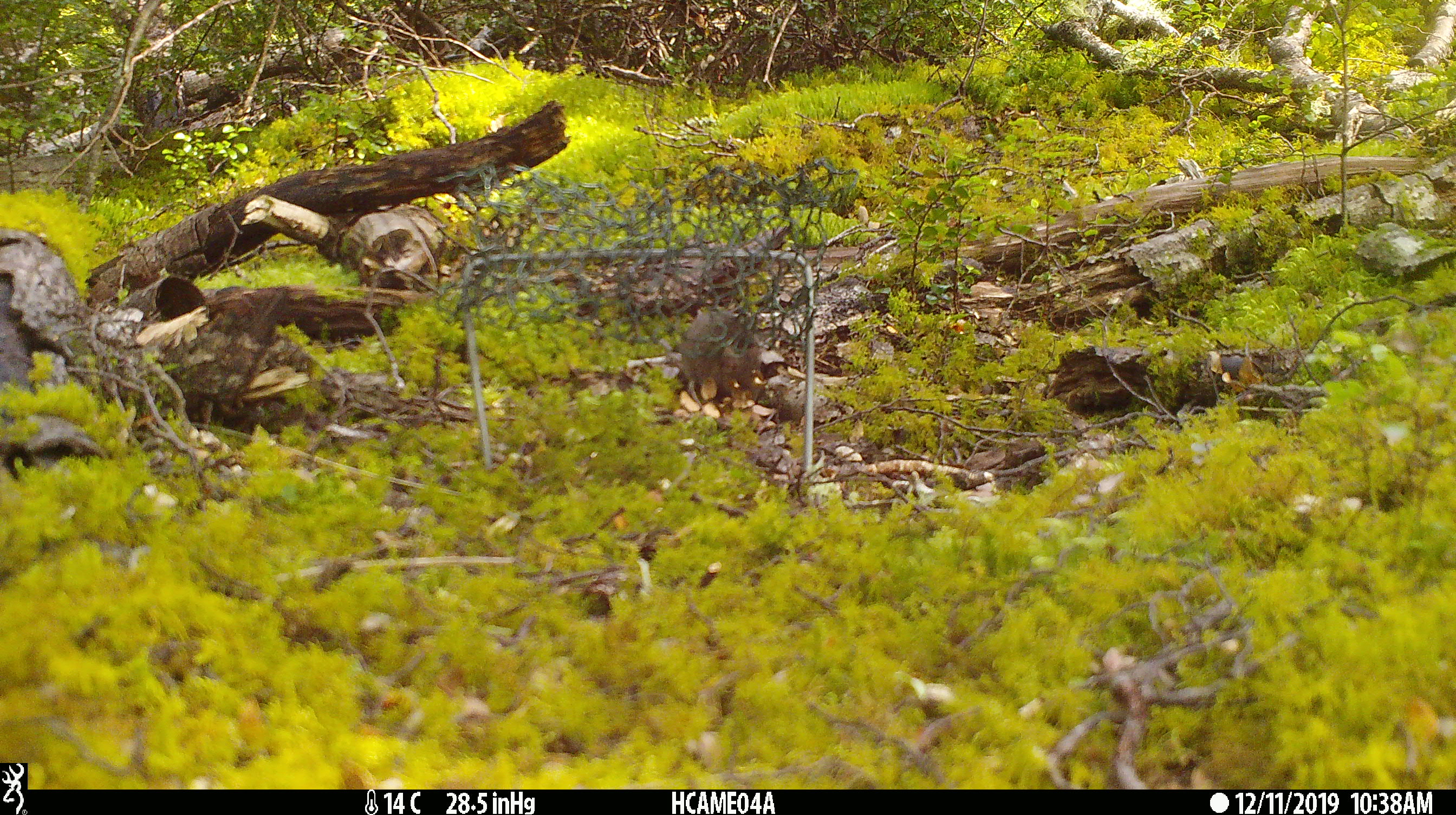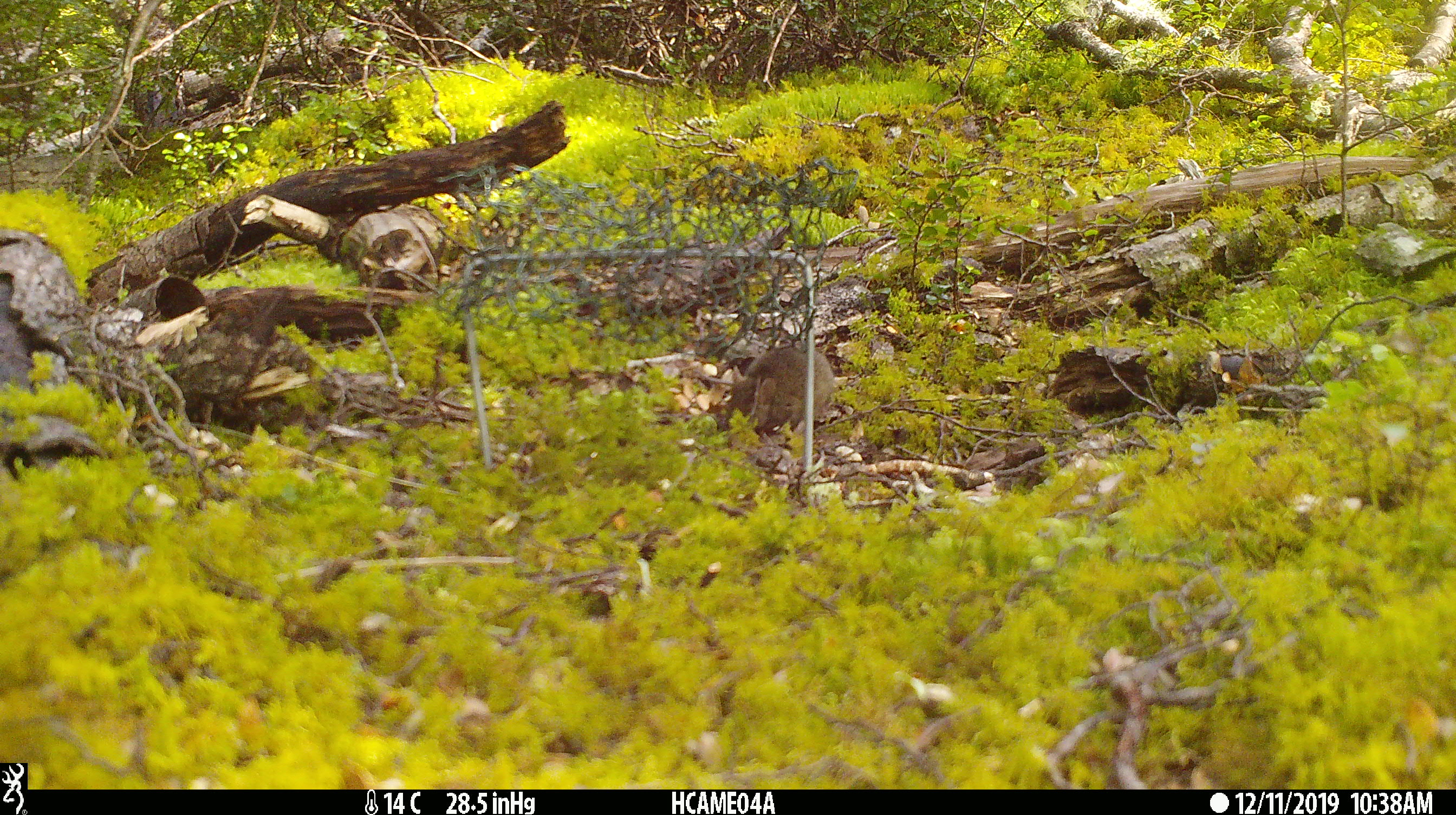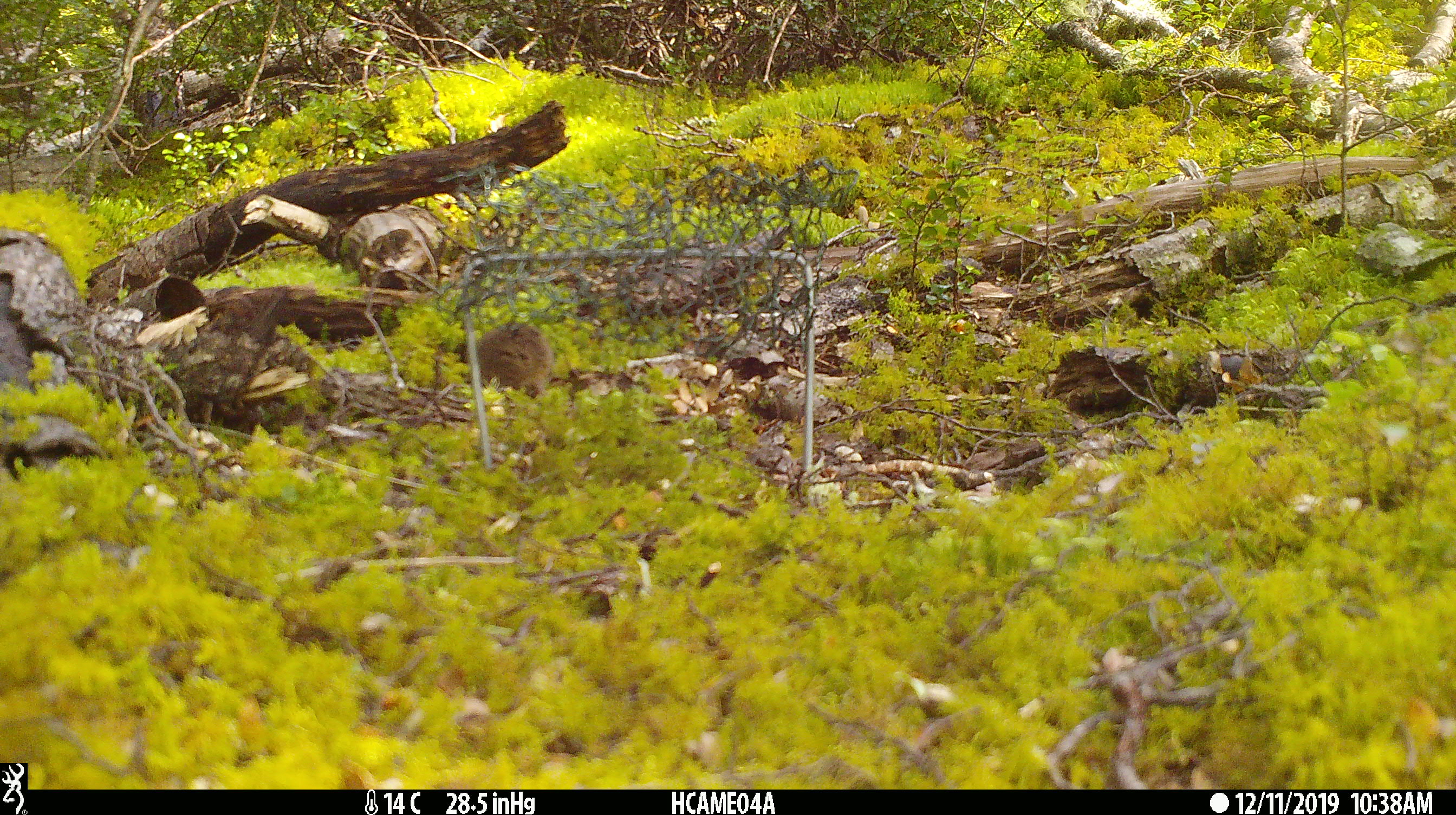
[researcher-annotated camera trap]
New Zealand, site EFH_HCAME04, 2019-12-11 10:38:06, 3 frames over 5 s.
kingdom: Animalia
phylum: Chordata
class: Mammalia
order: Rodentia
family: Muridae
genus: Mus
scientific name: Mus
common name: mouse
Mouse (Mus).